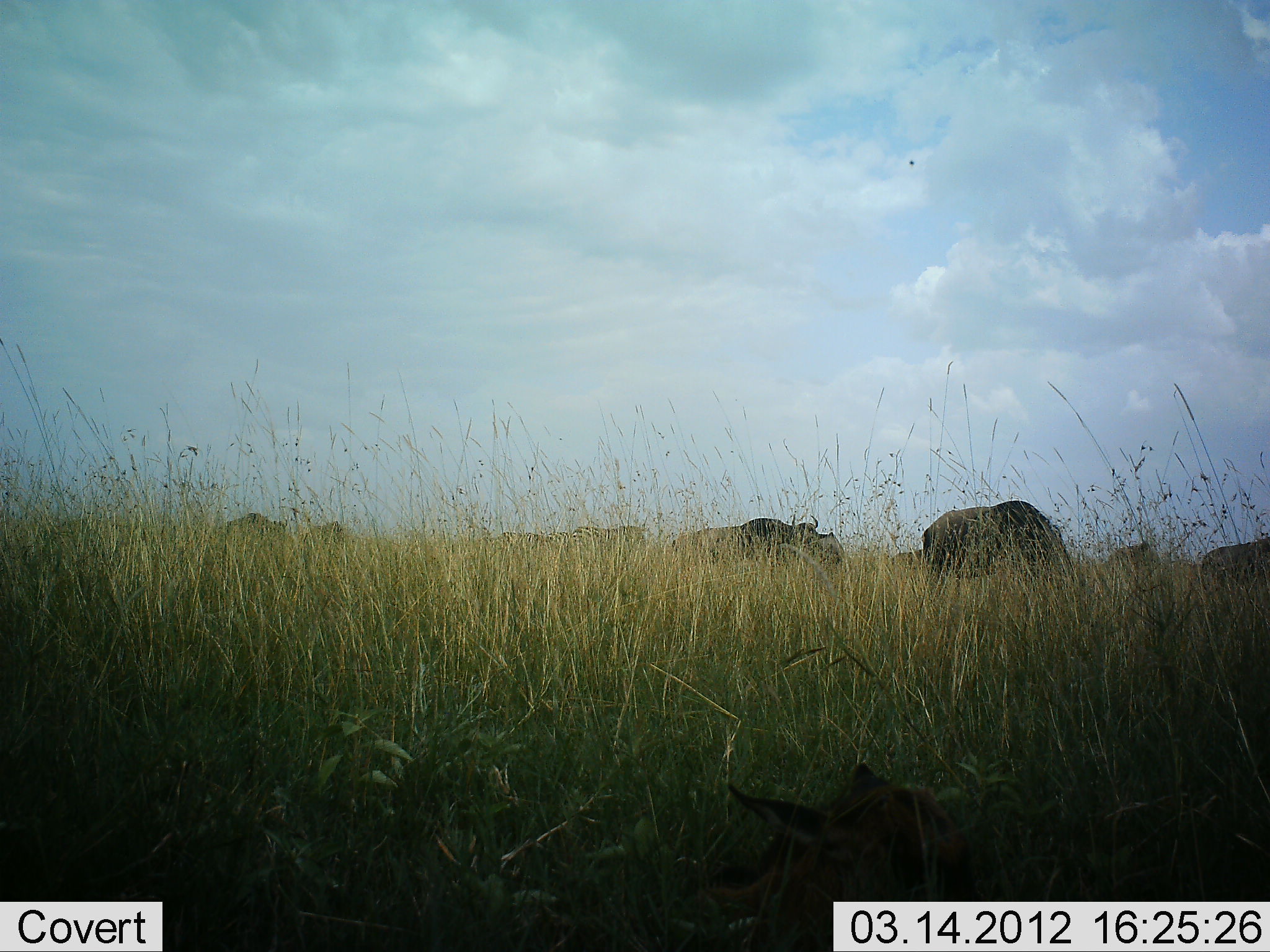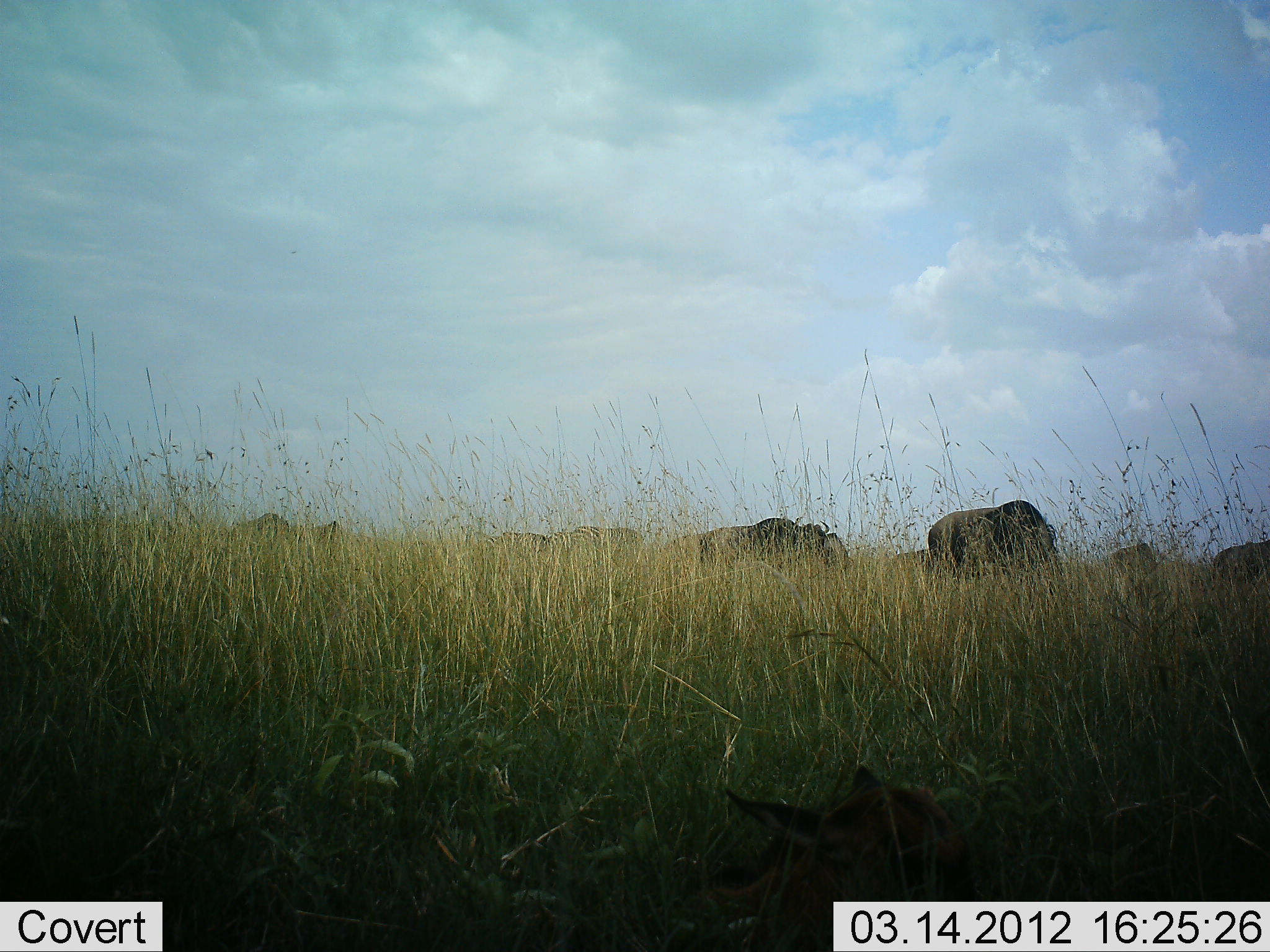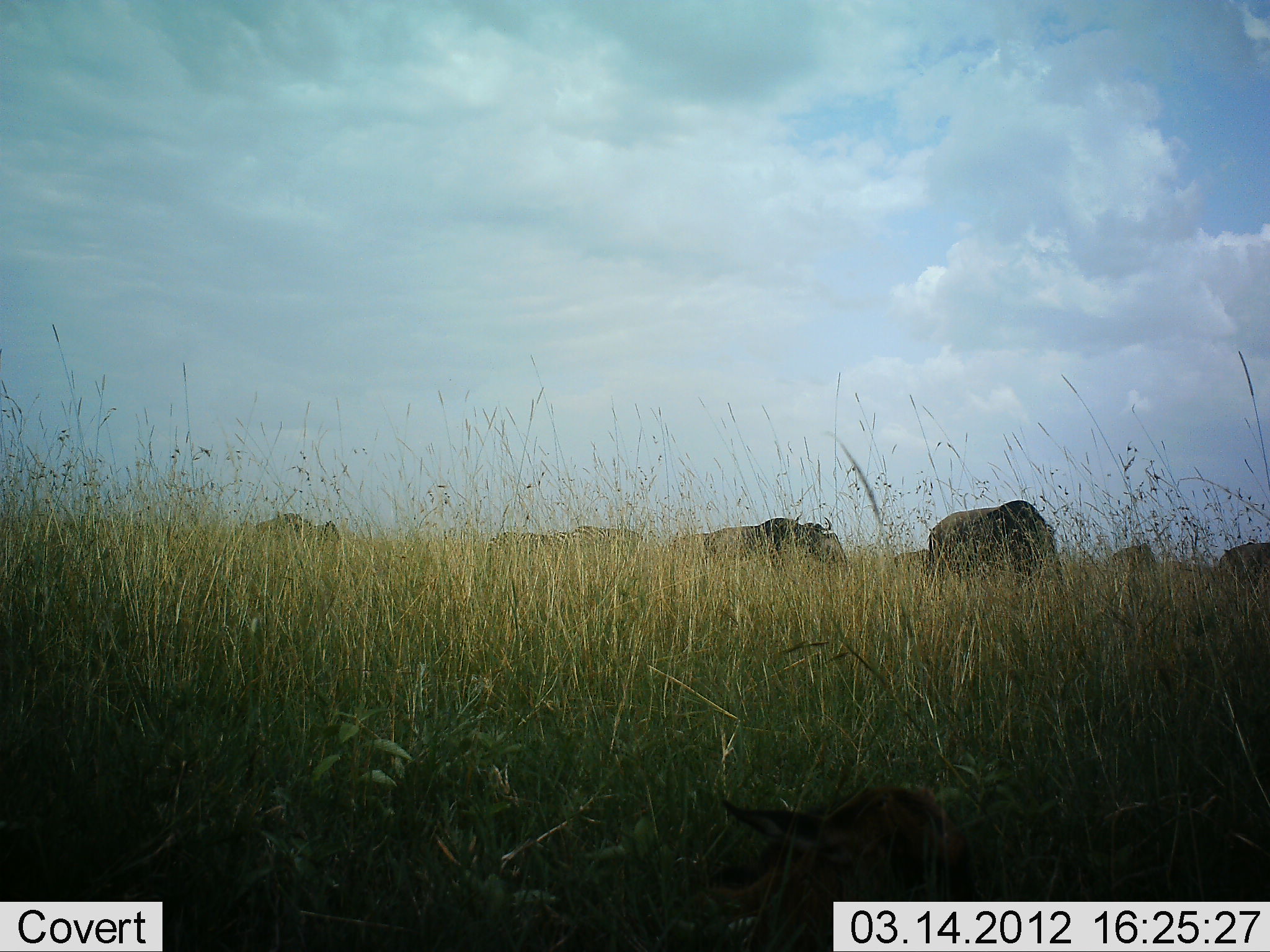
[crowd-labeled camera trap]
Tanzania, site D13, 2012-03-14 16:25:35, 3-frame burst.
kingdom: Animalia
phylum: Chordata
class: Mammalia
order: Artiodactyla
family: Bovidae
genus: Connochaetes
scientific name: Connochaetes taurinus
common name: blue wildebeest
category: wildebeest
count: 10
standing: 33%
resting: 28%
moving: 28%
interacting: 0%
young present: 28%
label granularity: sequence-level